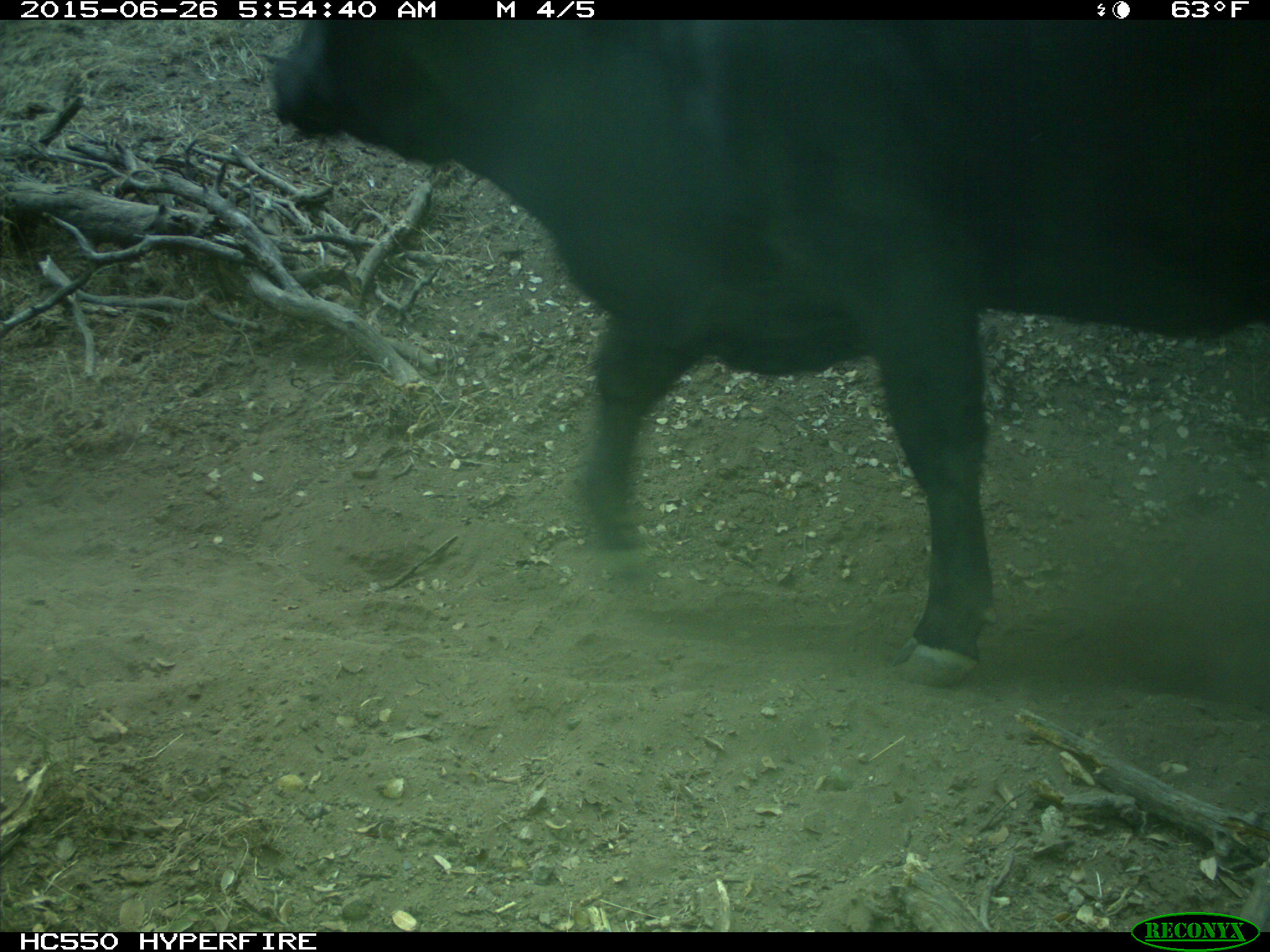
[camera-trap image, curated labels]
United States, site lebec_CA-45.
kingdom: Animalia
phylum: Chordata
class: Mammalia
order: Artiodactyla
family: Bovidae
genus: Bos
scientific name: Bos taurus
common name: domestic cow